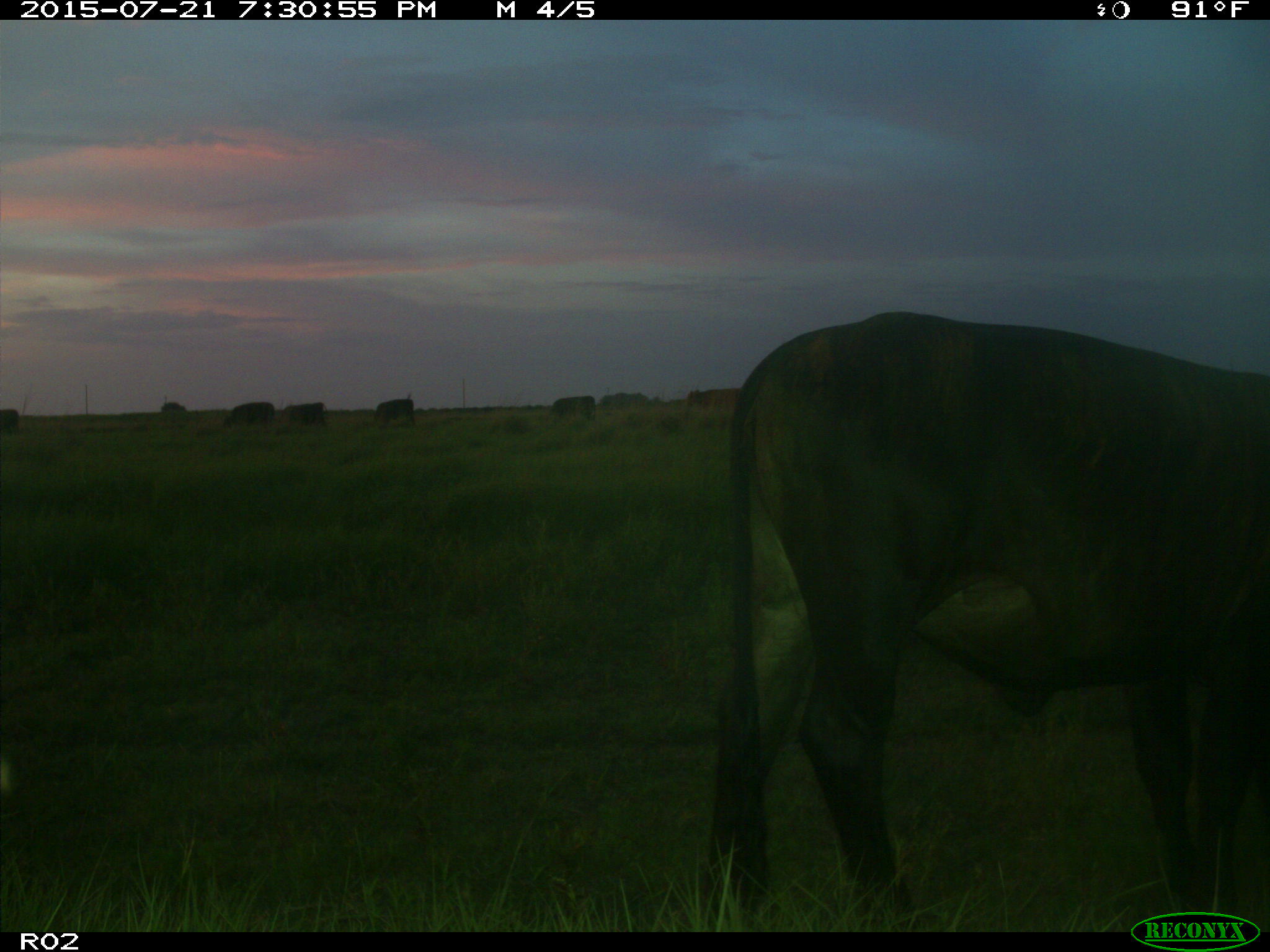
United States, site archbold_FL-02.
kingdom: Animalia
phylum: Chordata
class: Mammalia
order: Artiodactyla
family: Bovidae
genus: Bos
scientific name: Bos taurus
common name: domestic cow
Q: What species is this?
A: Bos taurus (domestic cow).